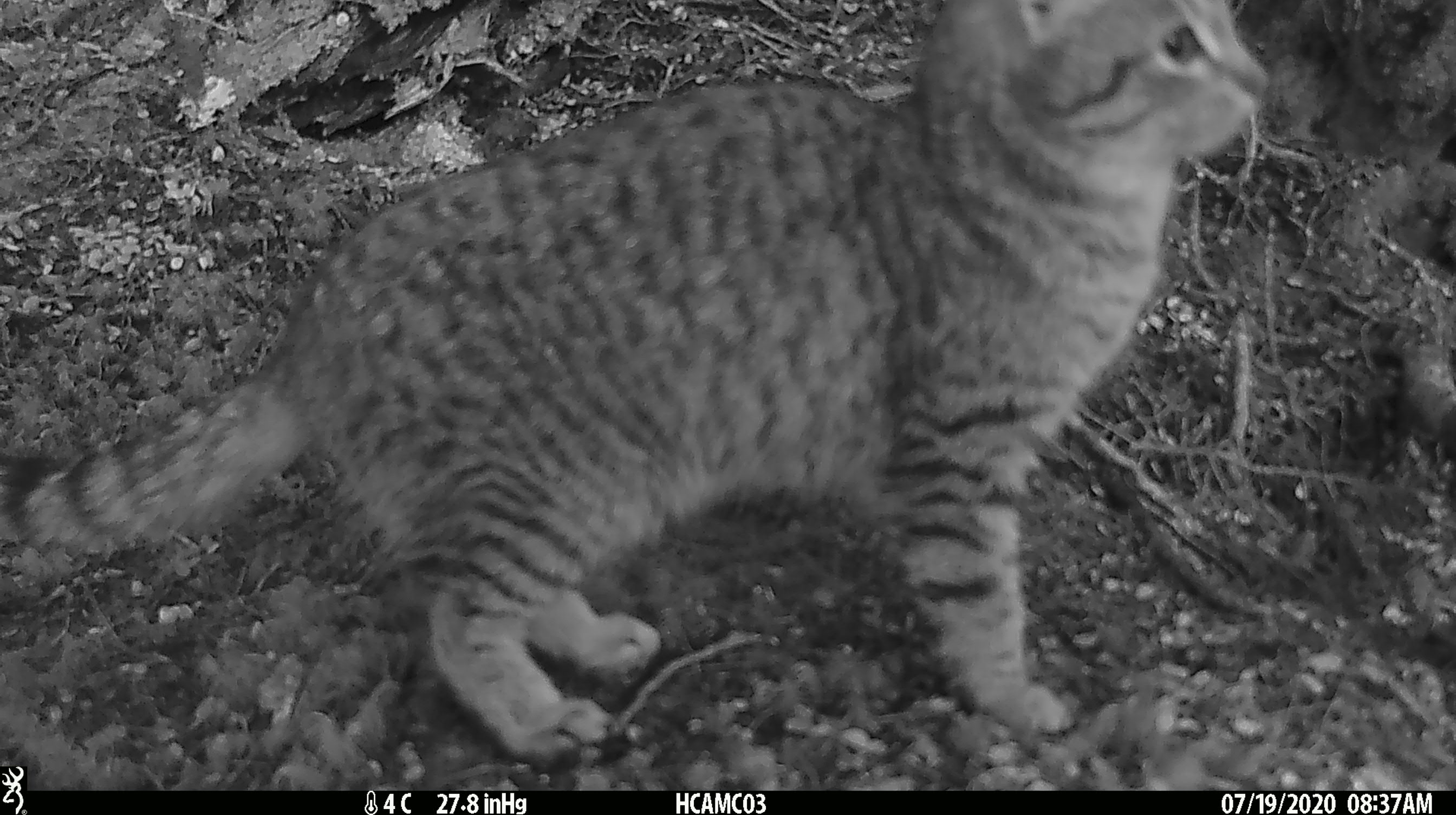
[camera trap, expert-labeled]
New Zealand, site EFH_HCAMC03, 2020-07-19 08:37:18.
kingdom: Animalia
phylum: Chordata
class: Mammalia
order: Carnivora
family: Felidae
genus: Felis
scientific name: Felis catus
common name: domestic cat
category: cat